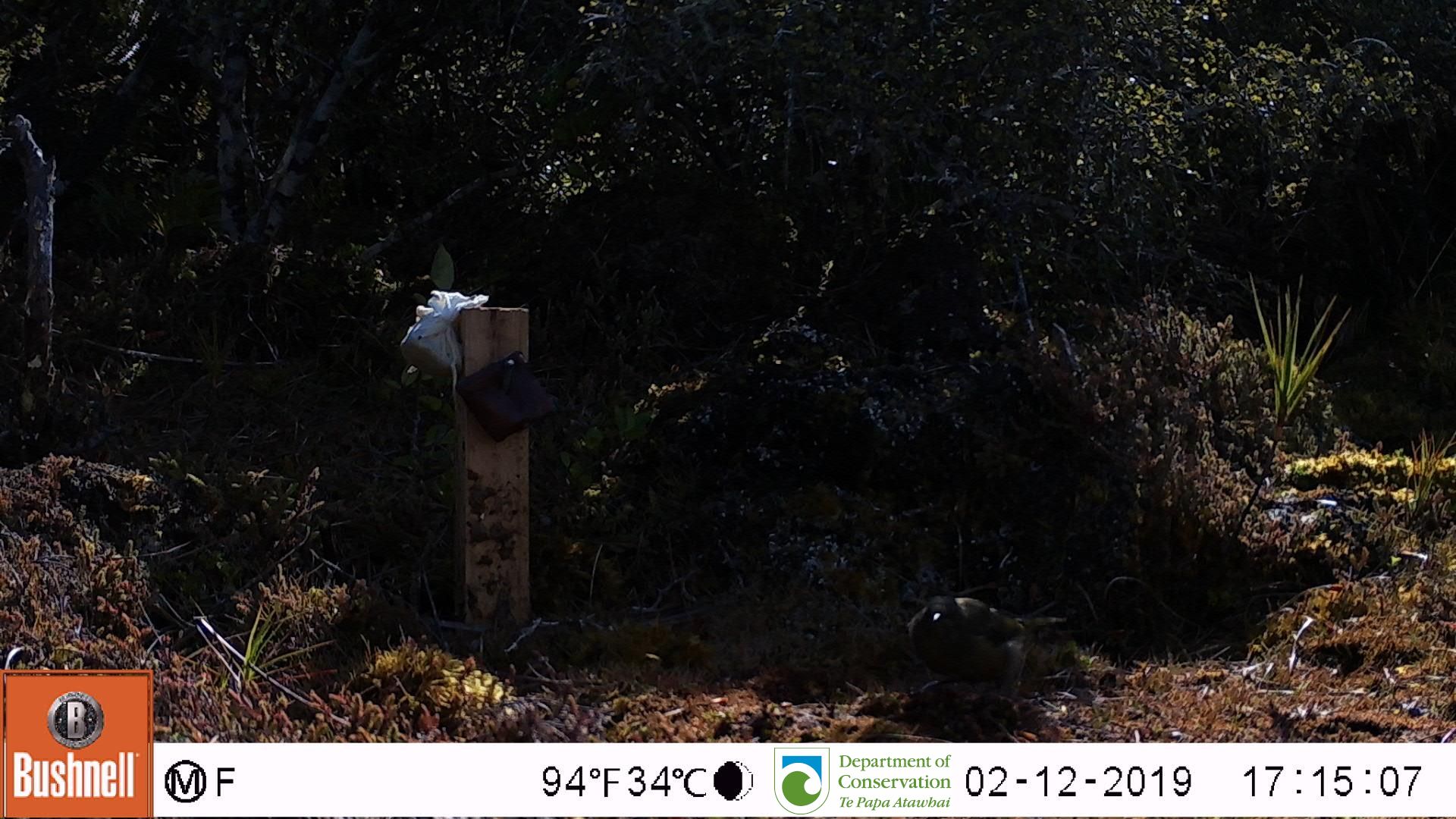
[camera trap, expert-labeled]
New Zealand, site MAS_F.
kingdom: Animalia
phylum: Chordata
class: Aves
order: Passeriformes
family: Meliphagidae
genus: Anthornis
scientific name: Anthornis melanura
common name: new zealand bellbird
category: bellbird